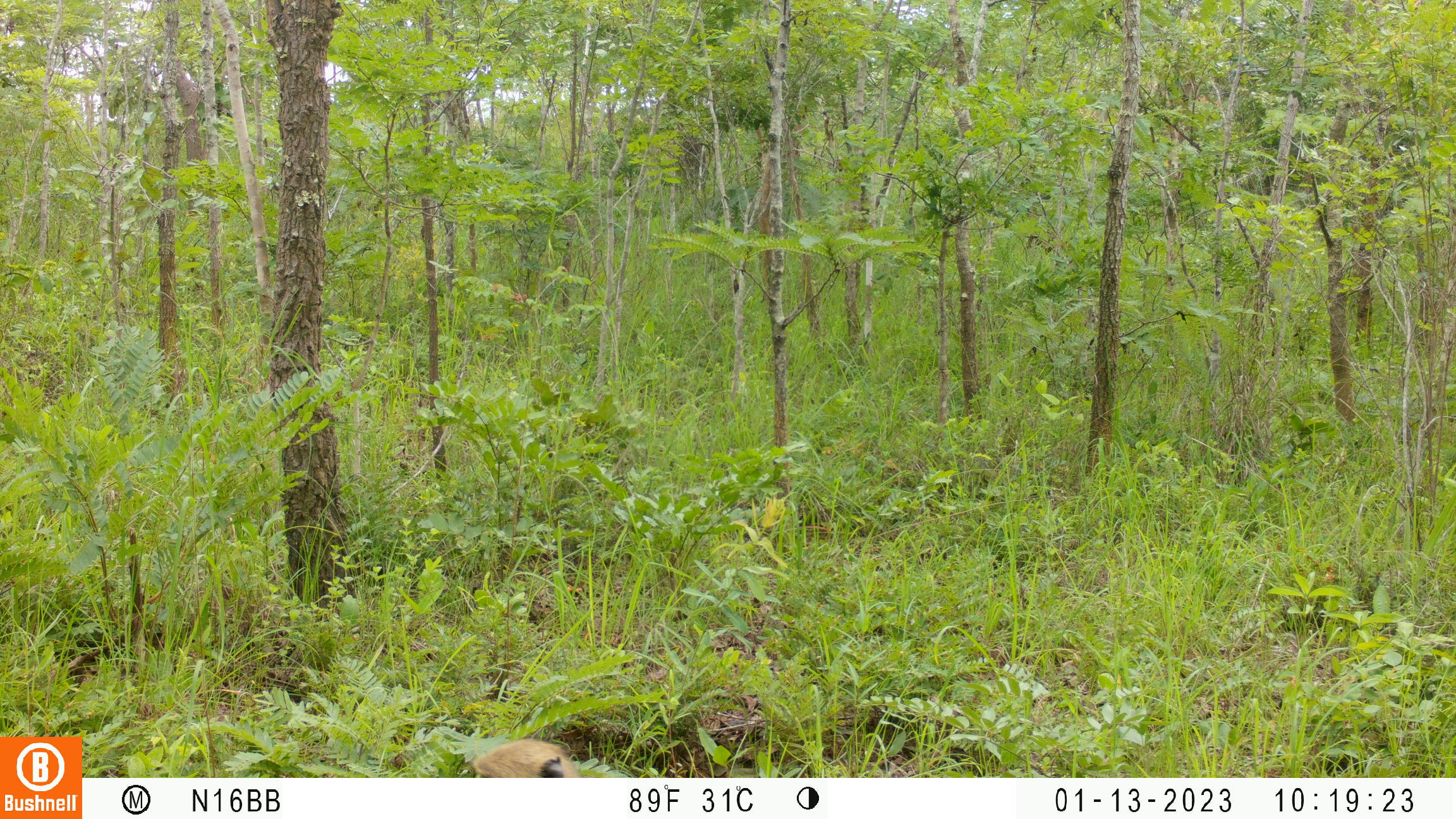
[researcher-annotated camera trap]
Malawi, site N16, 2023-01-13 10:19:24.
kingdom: Animalia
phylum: Chordata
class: Mammalia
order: Primates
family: Cercopithecidae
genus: Papio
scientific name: Papio cynocephalus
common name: yellow baboon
Yellow baboon (Papio cynocephalus), count 1.